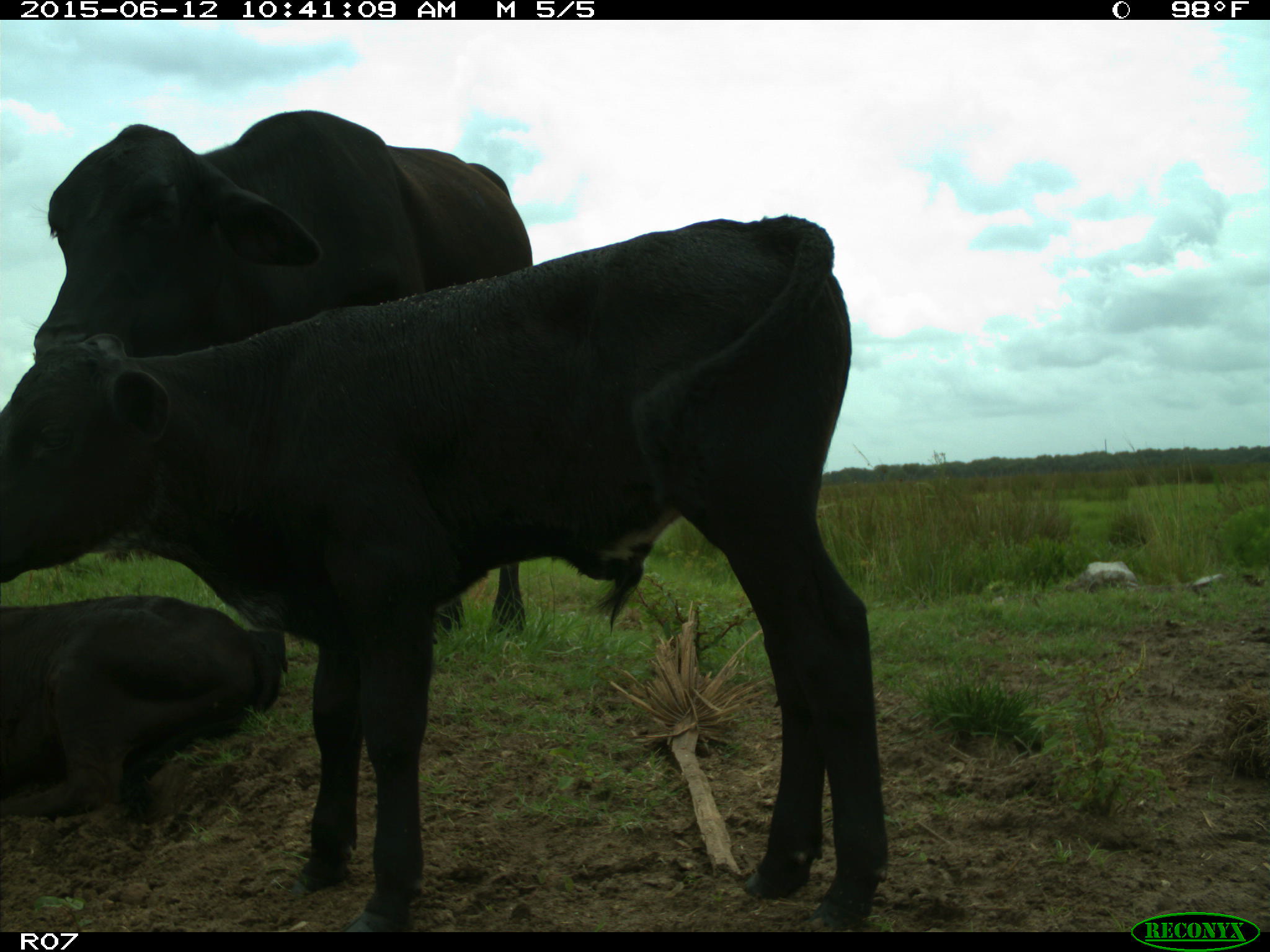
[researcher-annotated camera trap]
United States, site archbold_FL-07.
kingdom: Animalia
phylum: Chordata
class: Mammalia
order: Artiodactyla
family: Bovidae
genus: Bos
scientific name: Bos taurus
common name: domestic cow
Bos taurus (domestic cow).